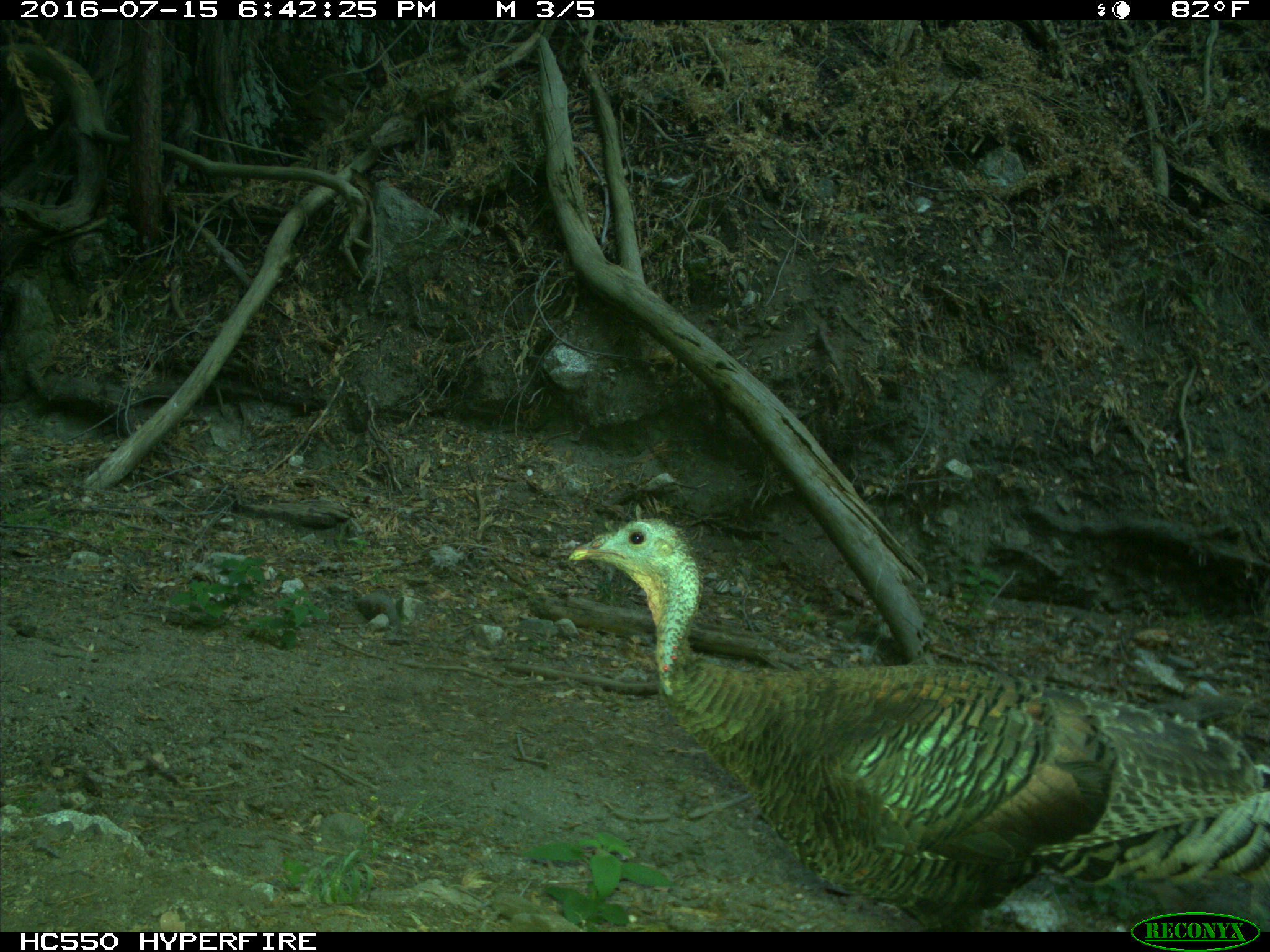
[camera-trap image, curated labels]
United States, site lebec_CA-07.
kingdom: Animalia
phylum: Chordata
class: Aves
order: Galliformes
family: Phasianidae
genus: Meleagris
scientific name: Meleagris gallopavo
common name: wild turkey